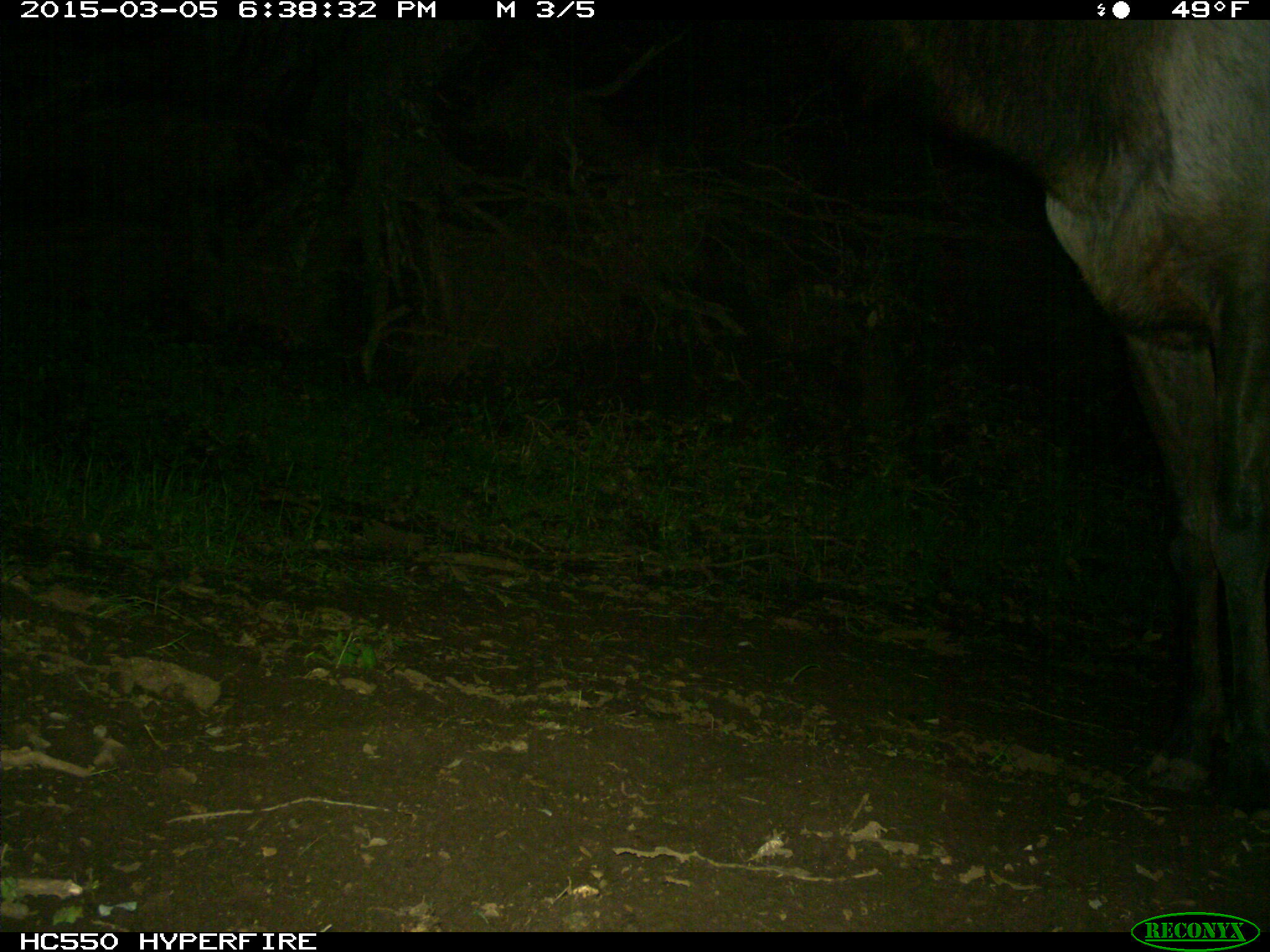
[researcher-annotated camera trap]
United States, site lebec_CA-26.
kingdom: Animalia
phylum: Chordata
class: Mammalia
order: Artiodactyla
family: Cervidae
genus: Cervus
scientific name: Cervus canadensis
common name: elk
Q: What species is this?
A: Cervus canadensis (elk).